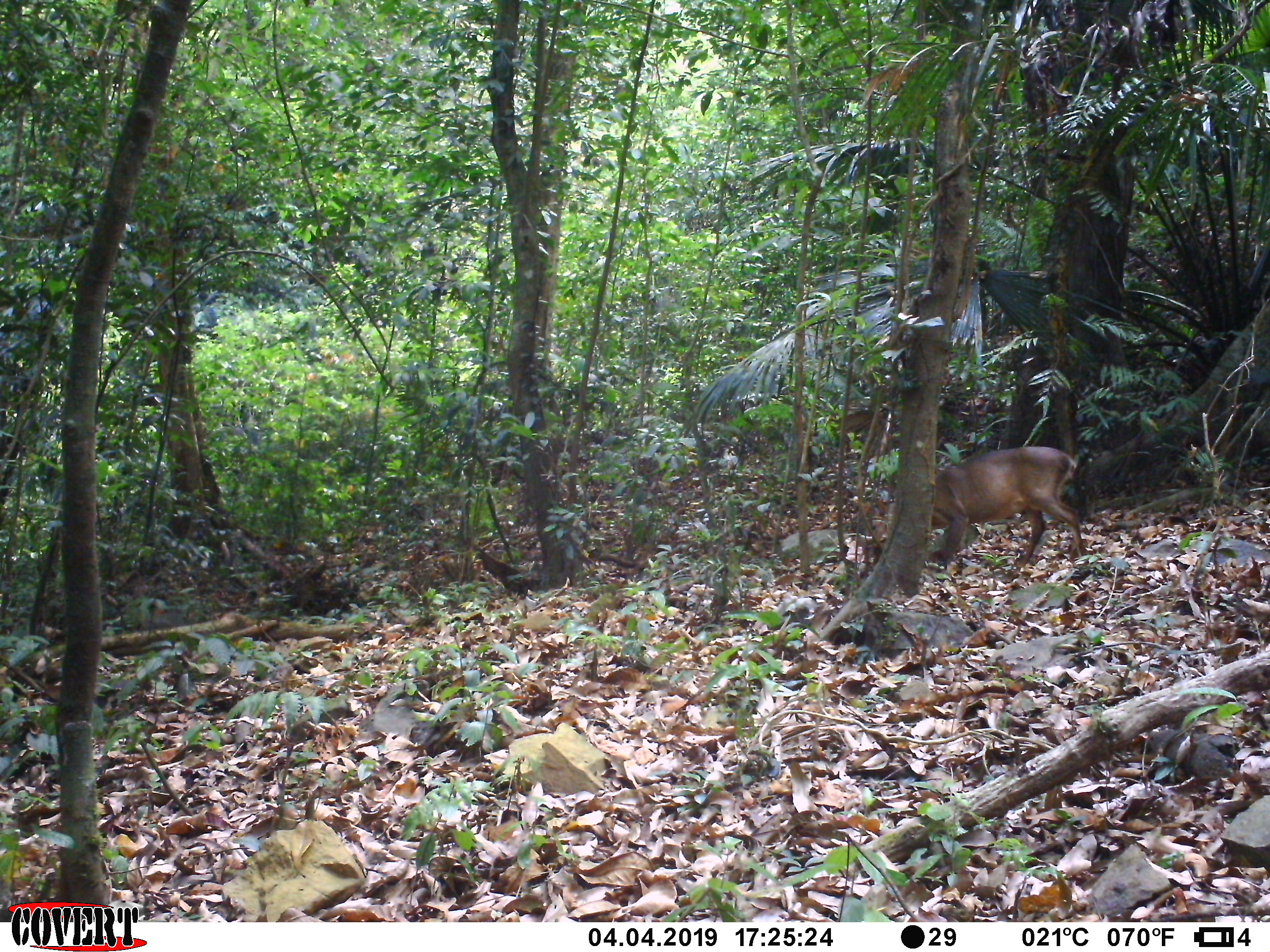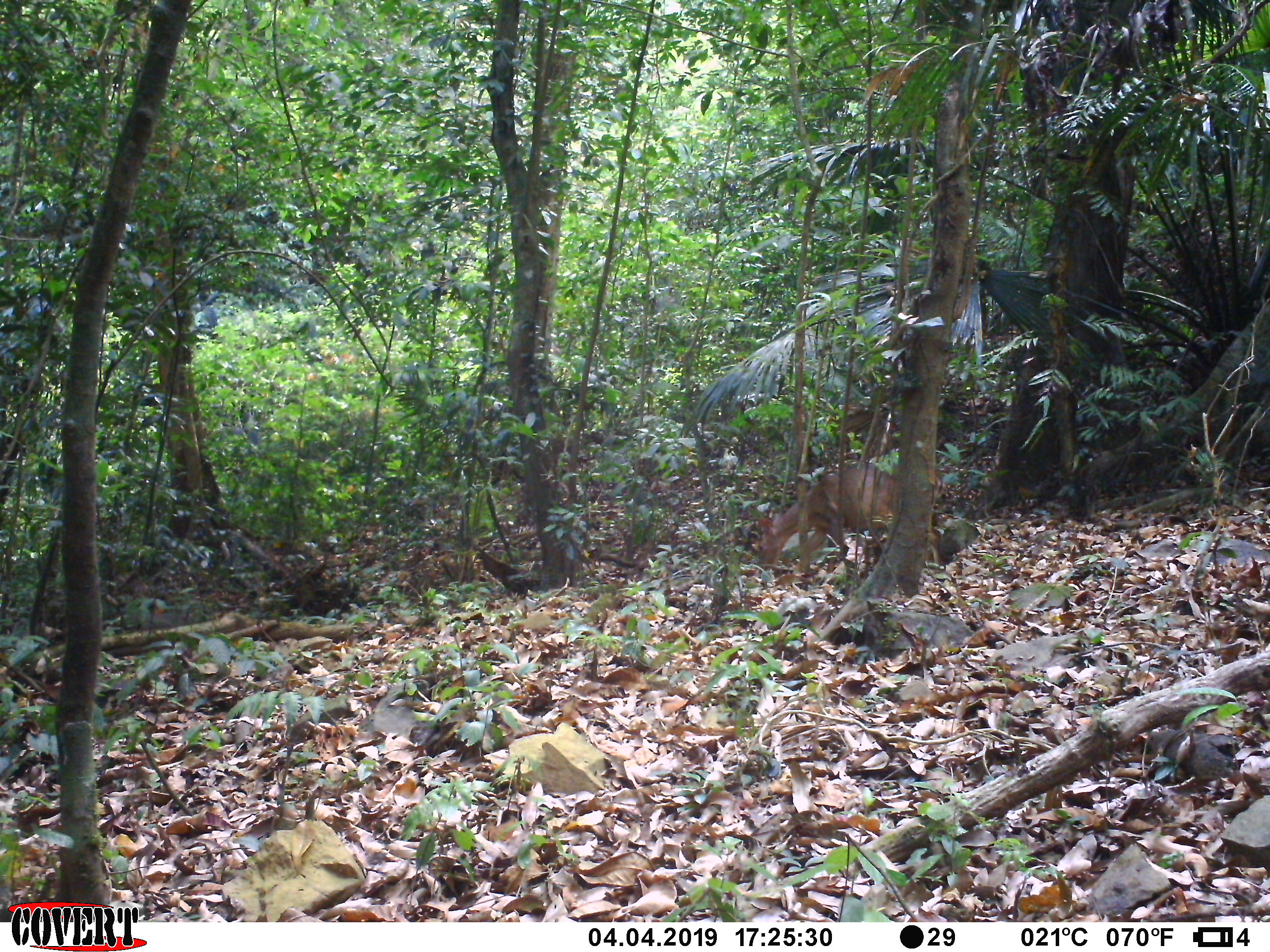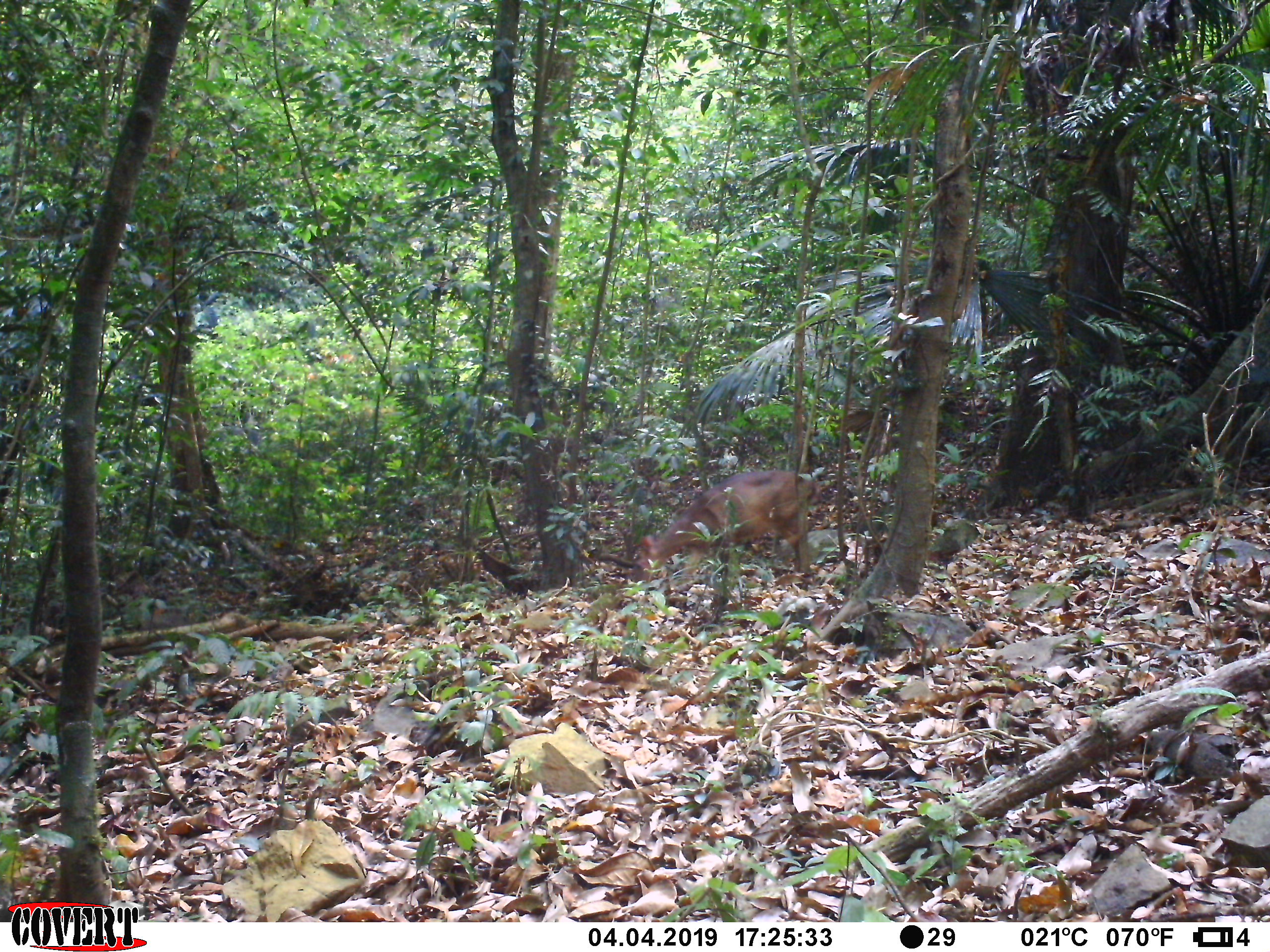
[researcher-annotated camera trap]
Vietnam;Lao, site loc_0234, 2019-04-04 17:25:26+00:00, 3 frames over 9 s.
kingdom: Animalia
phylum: Chordata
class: Mammalia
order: Artiodactyla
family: Cervidae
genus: Muntiacus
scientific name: Muntiacus vuquangensis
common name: large-antlered muntjac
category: large antlered muntjac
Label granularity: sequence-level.